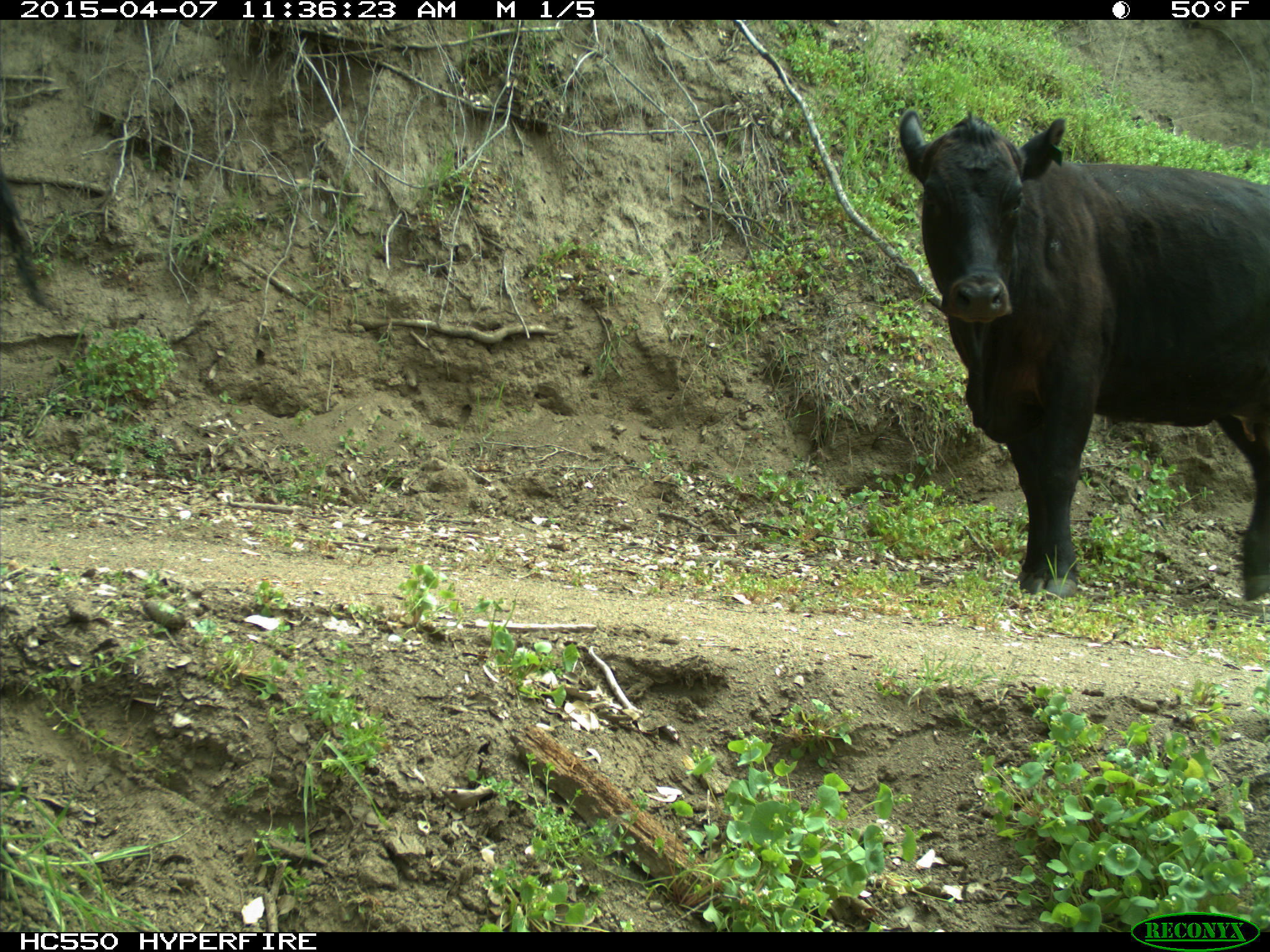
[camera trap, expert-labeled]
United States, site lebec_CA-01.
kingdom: Animalia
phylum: Chordata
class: Mammalia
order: Artiodactyla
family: Bovidae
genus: Bos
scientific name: Bos taurus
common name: domestic cow